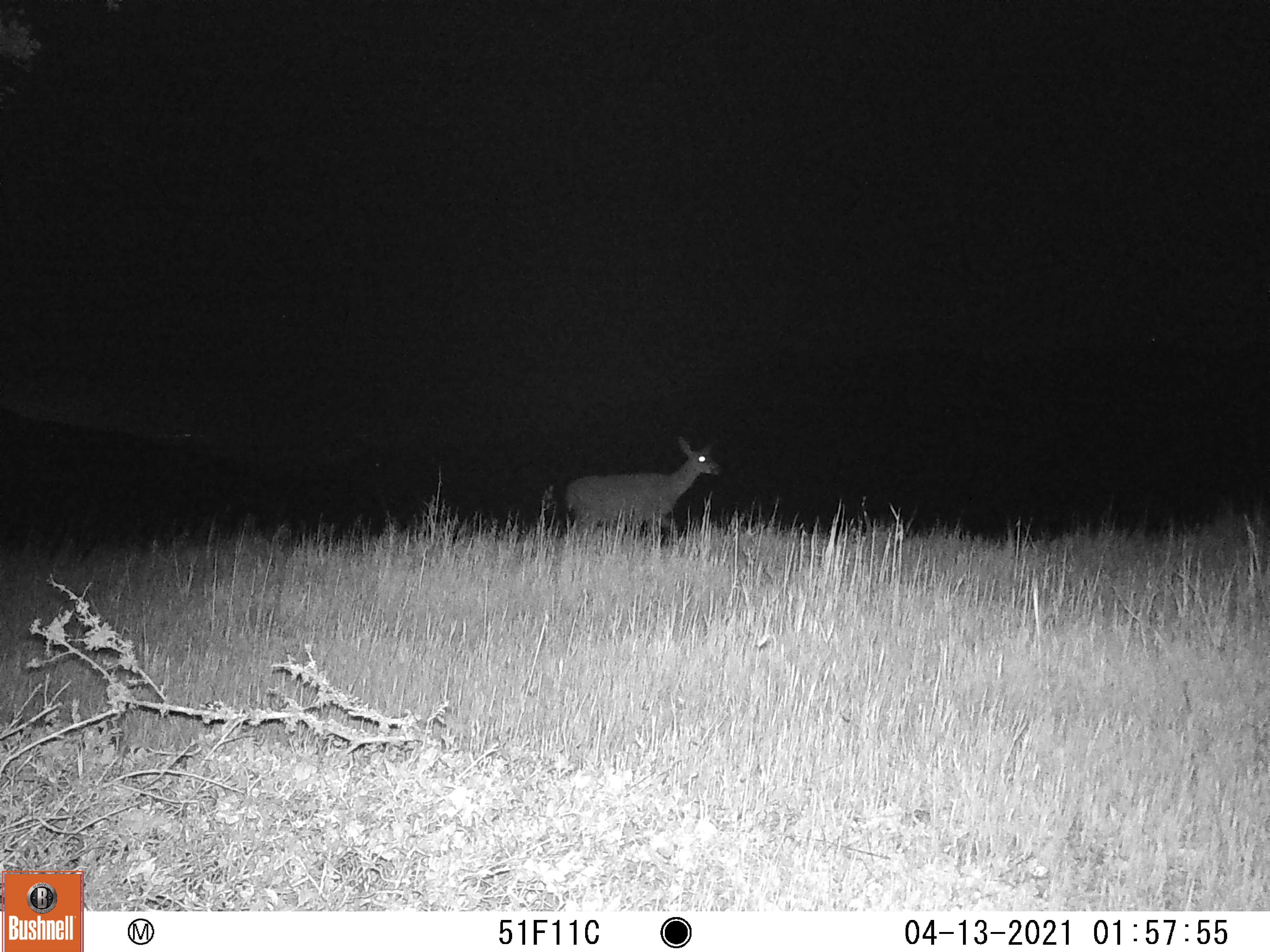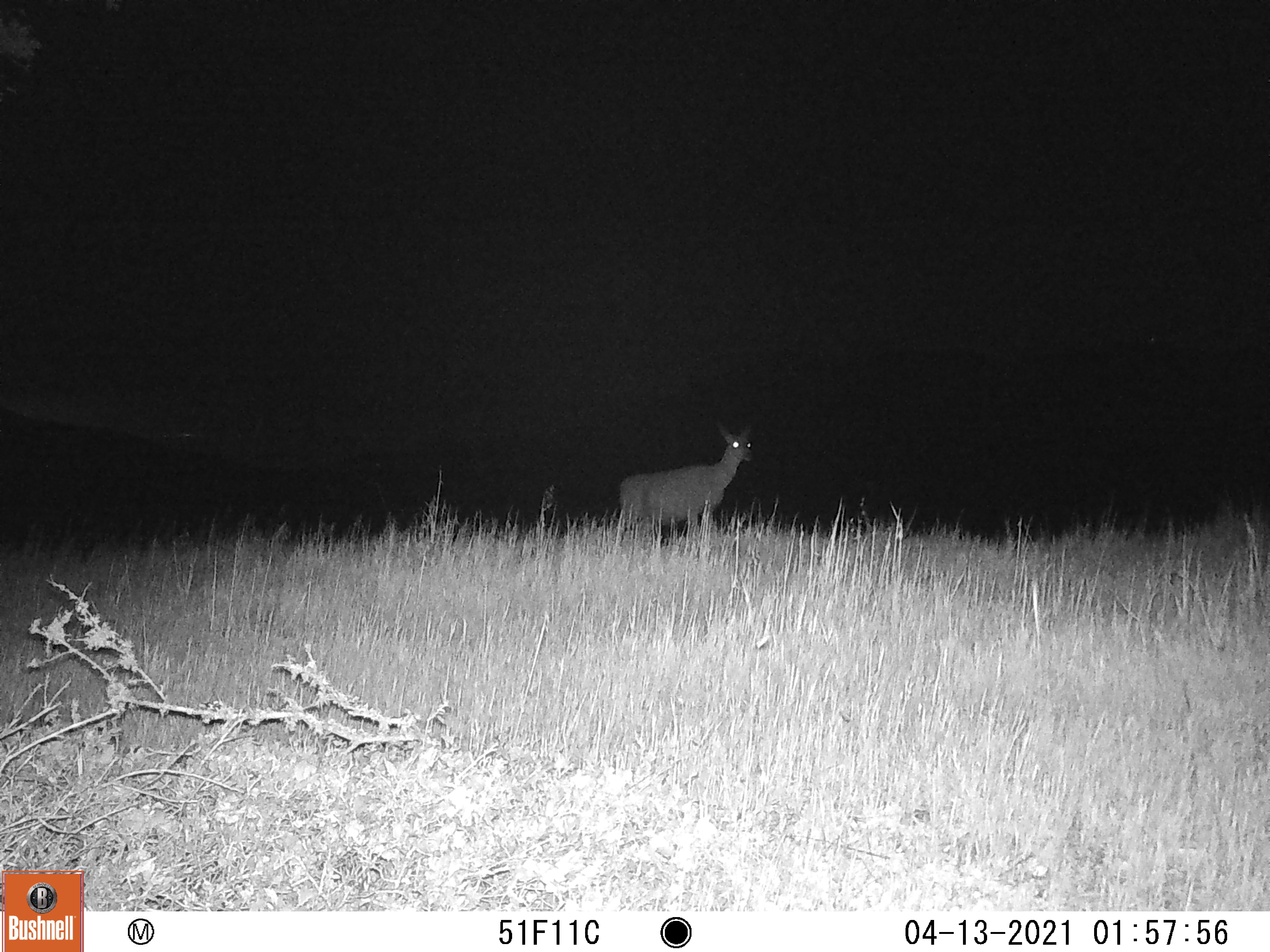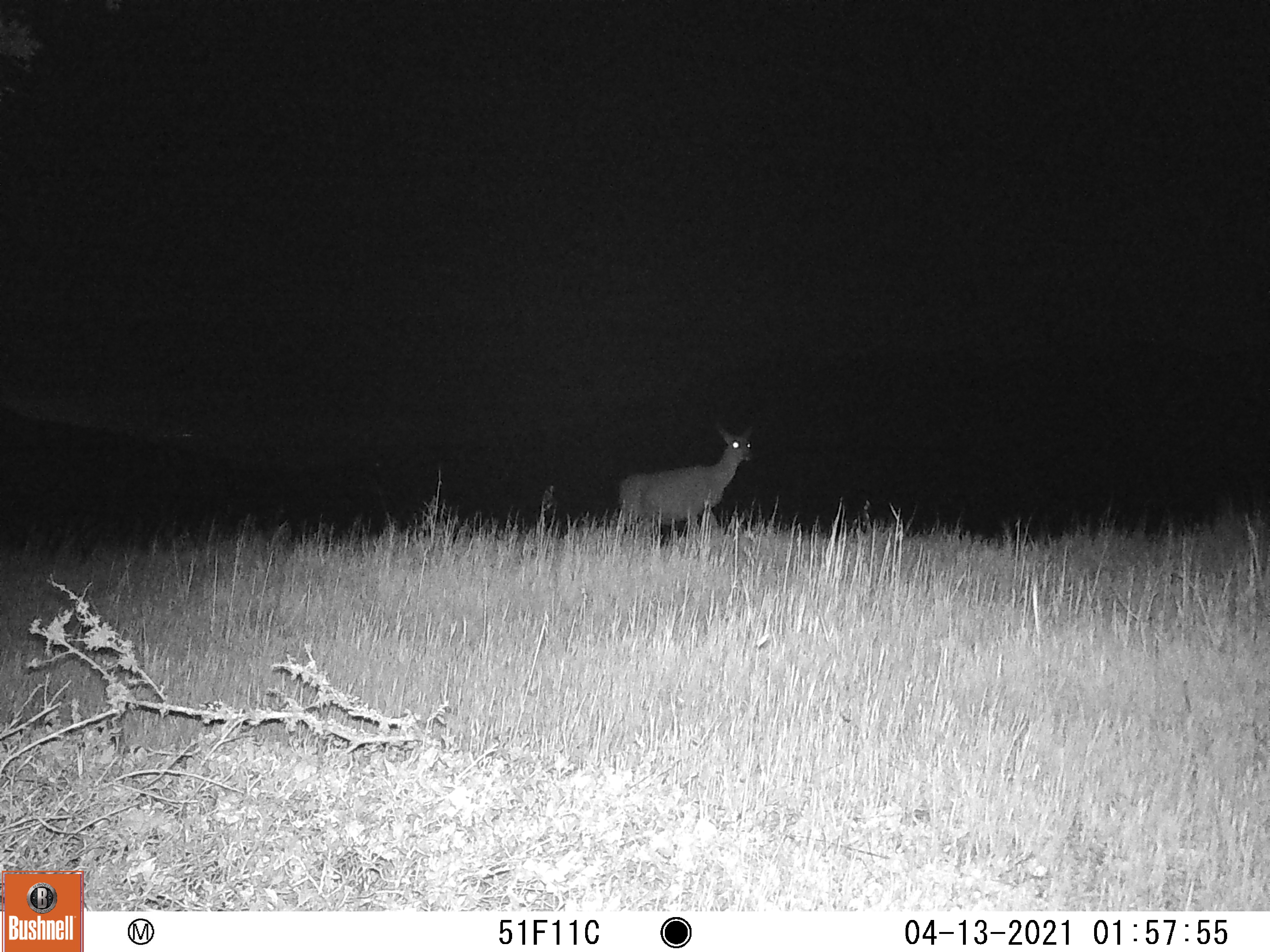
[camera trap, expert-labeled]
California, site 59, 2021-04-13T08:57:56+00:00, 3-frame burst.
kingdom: Animalia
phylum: Chordata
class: Mammalia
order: Artiodactyla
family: Cervidae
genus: Odocoileus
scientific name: Odocoileus hemionus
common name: mule deer